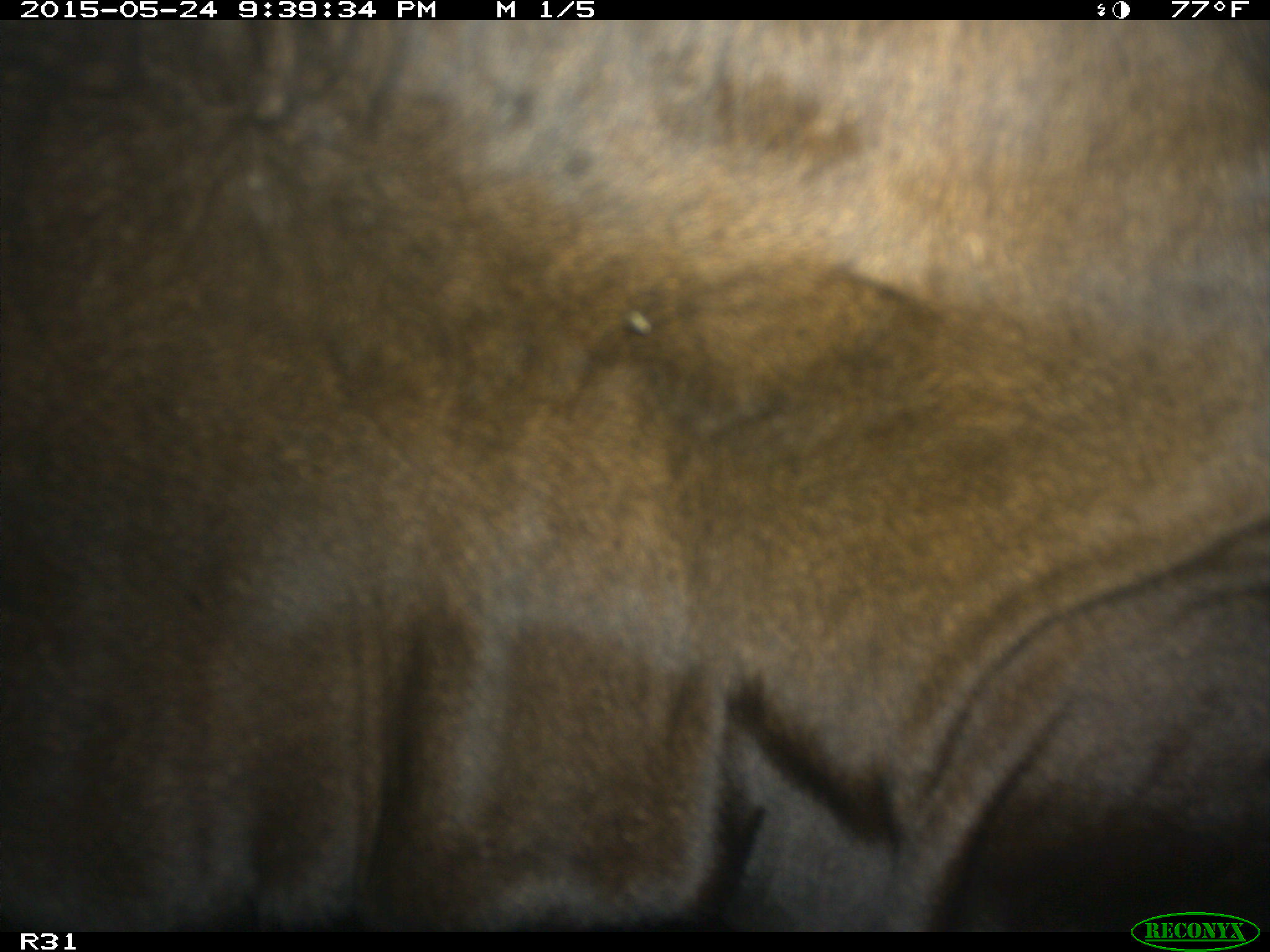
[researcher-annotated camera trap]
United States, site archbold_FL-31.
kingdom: Animalia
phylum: Chordata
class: Mammalia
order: Artiodactyla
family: Bovidae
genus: Bos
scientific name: Bos taurus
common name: domestic cow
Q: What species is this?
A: Bos taurus (domestic cow).